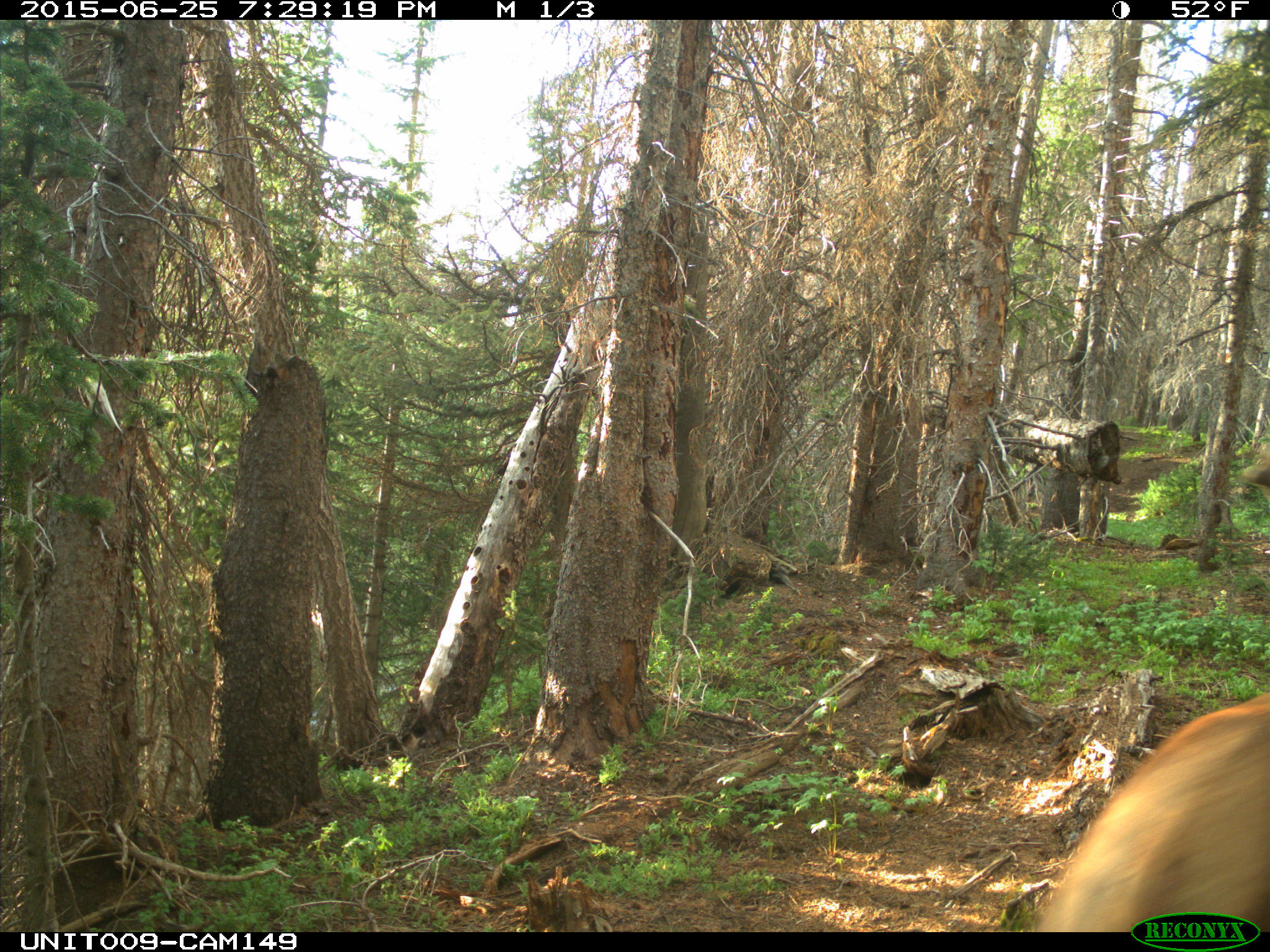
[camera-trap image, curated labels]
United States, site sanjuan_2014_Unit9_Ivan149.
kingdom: Animalia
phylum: Chordata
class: Mammalia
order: Artiodactyla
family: Cervidae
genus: Cervus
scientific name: Cervus elaphus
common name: red deer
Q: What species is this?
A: Cervus elaphus (red deer).